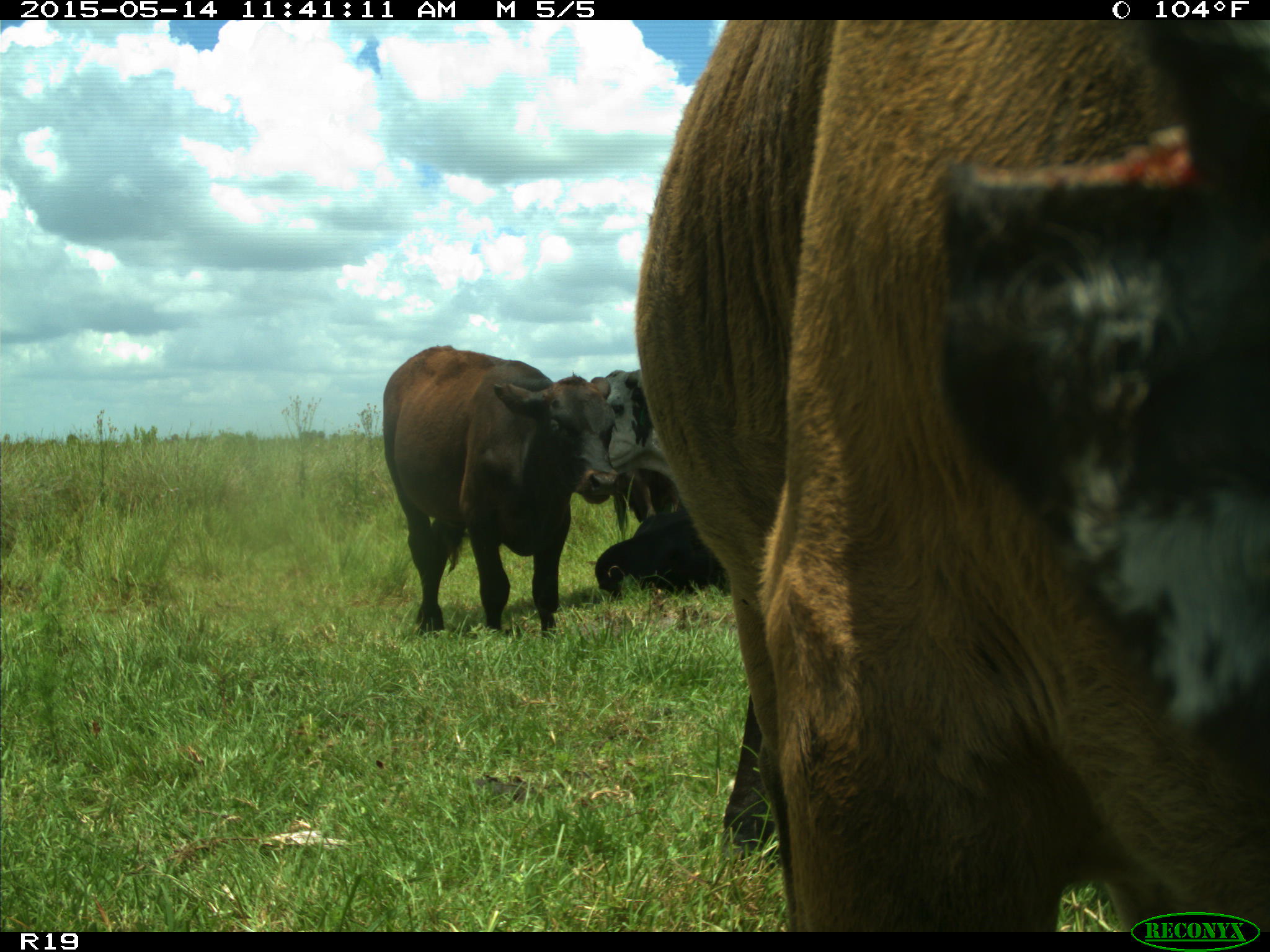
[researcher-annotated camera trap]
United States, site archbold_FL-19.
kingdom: Animalia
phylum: Chordata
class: Mammalia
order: Artiodactyla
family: Bovidae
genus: Bos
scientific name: Bos taurus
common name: domestic cow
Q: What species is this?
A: Bos taurus (domestic cow).